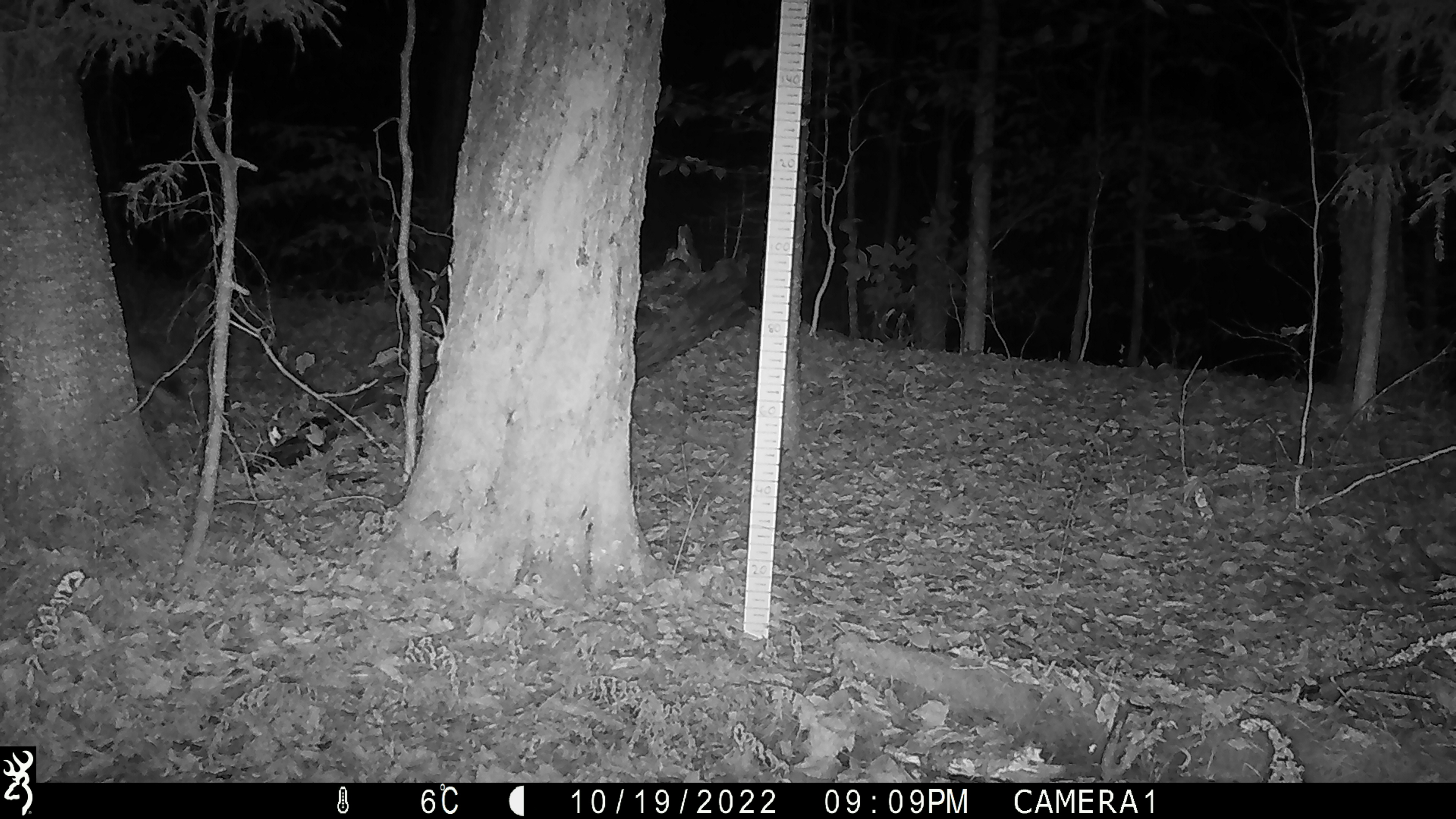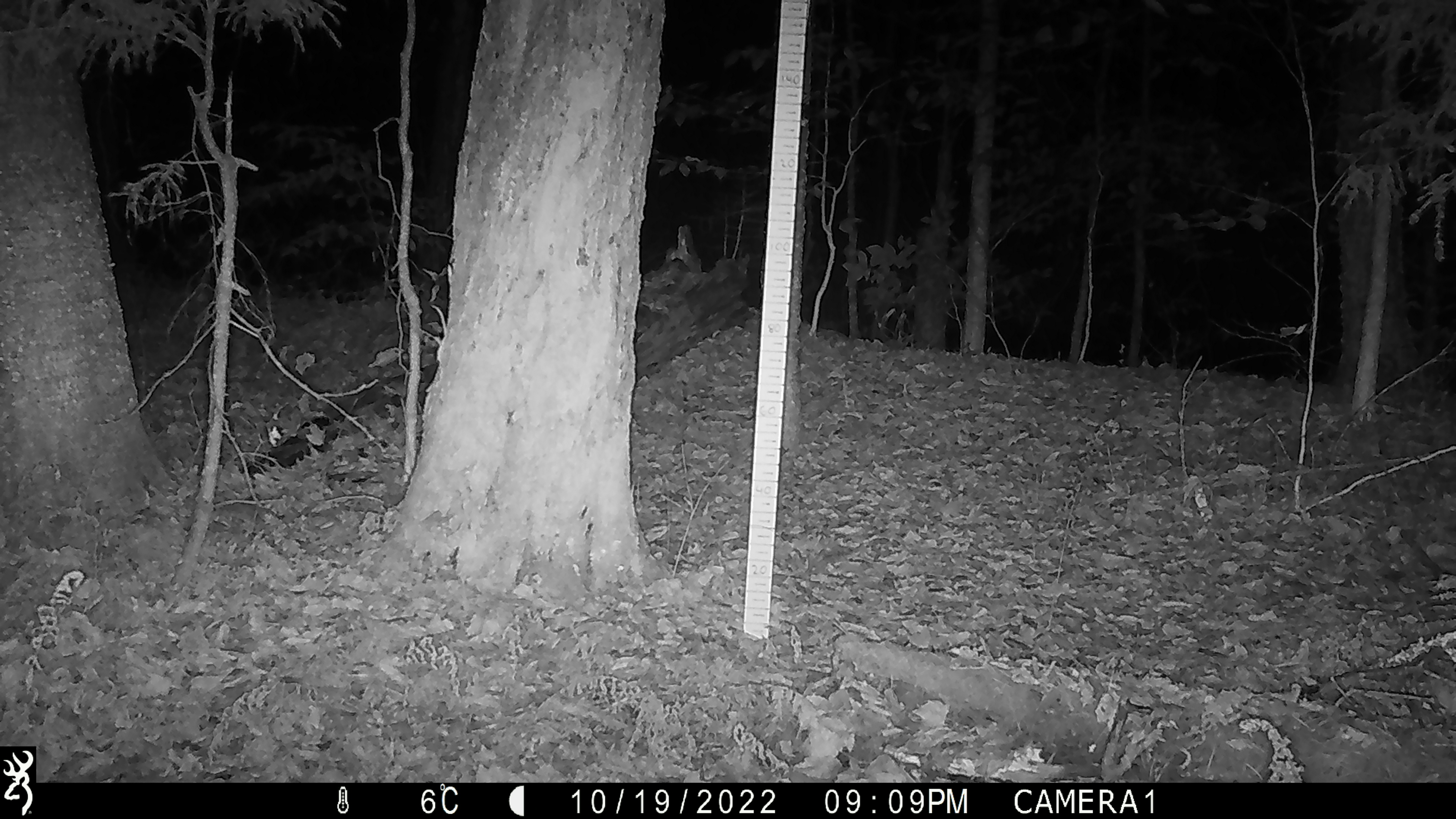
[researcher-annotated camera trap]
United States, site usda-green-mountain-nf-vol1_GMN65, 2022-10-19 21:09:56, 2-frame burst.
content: unidentified animal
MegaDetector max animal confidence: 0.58